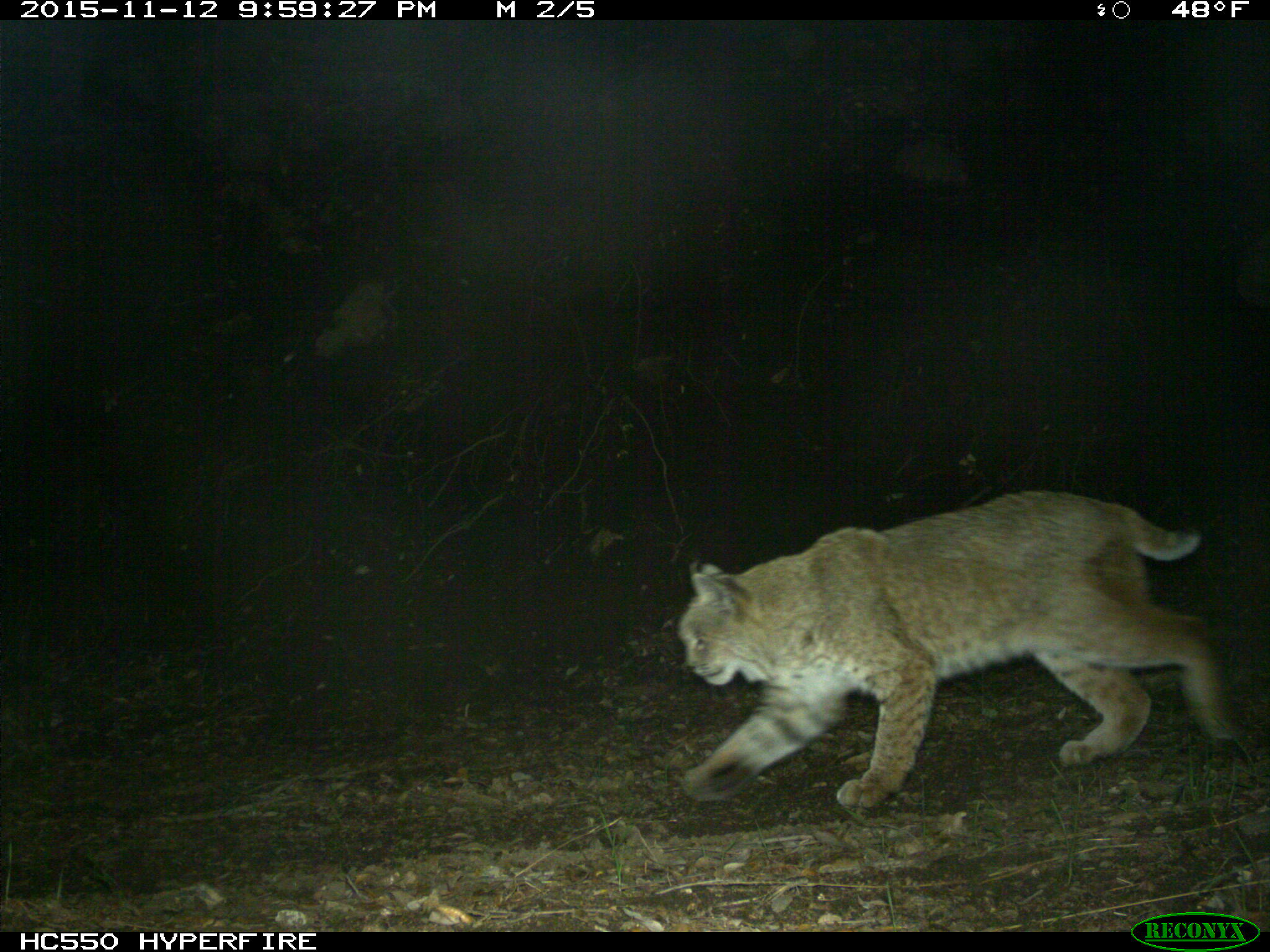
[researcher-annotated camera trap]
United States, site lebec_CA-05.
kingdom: Animalia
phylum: Chordata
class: Mammalia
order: Carnivora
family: Felidae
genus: Lynx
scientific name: Lynx rufus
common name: bobcat